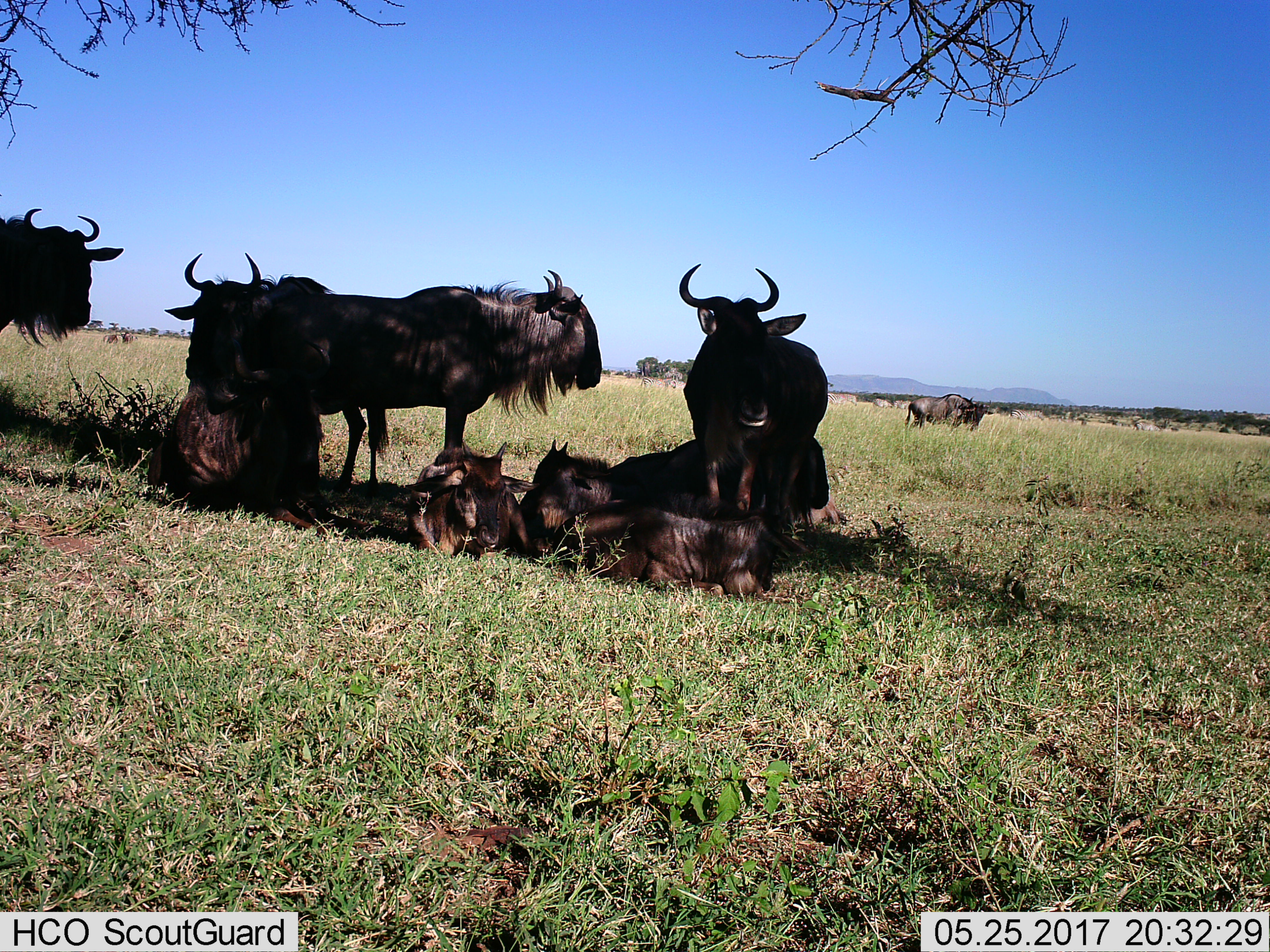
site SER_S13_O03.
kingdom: Animalia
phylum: Chordata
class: Mammalia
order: Artiodactyla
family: Bovidae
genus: Connochaetes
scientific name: Connochaetes taurinus taurinus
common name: blue wildebeest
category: wildebeestblue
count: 8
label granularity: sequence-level